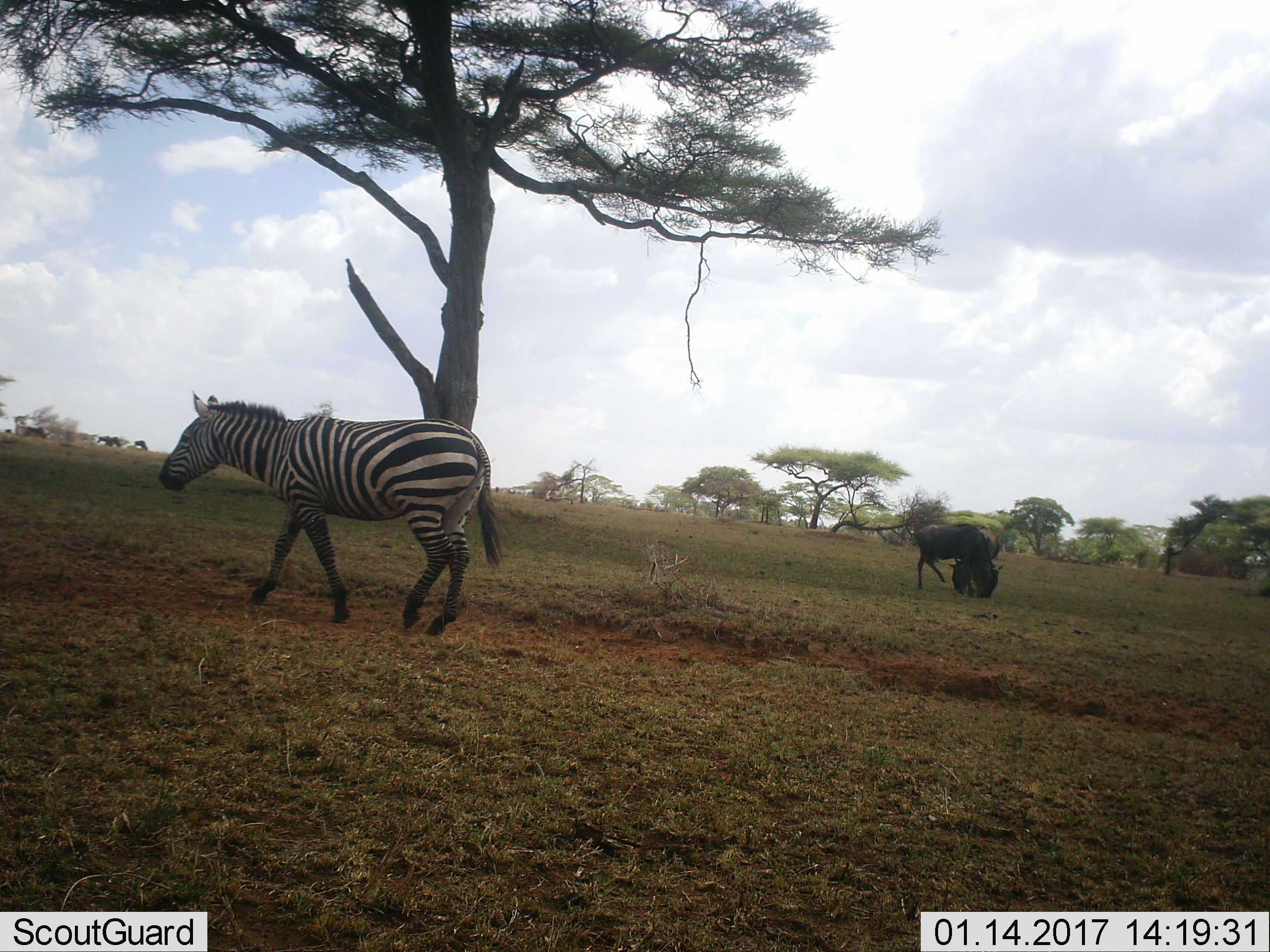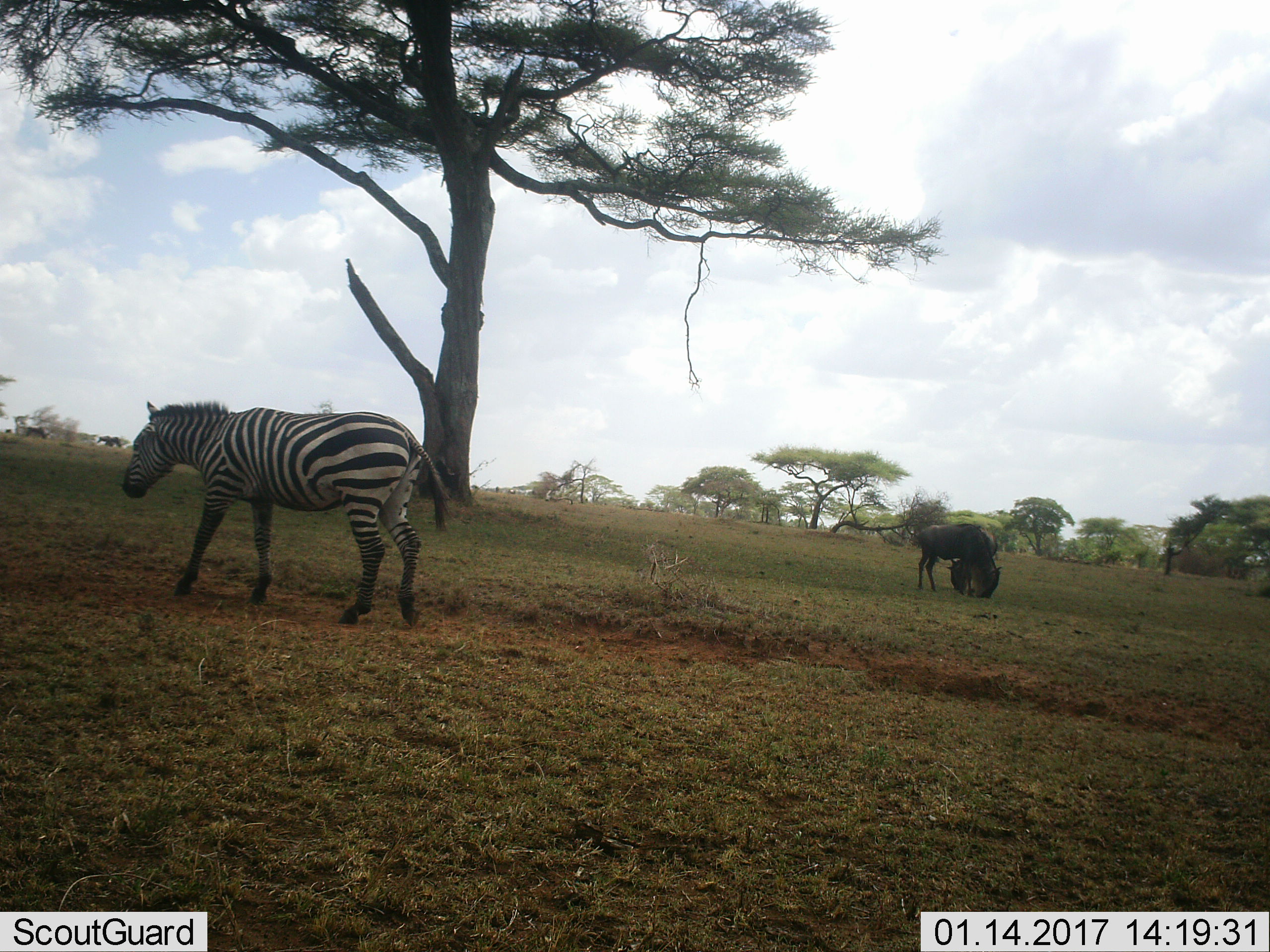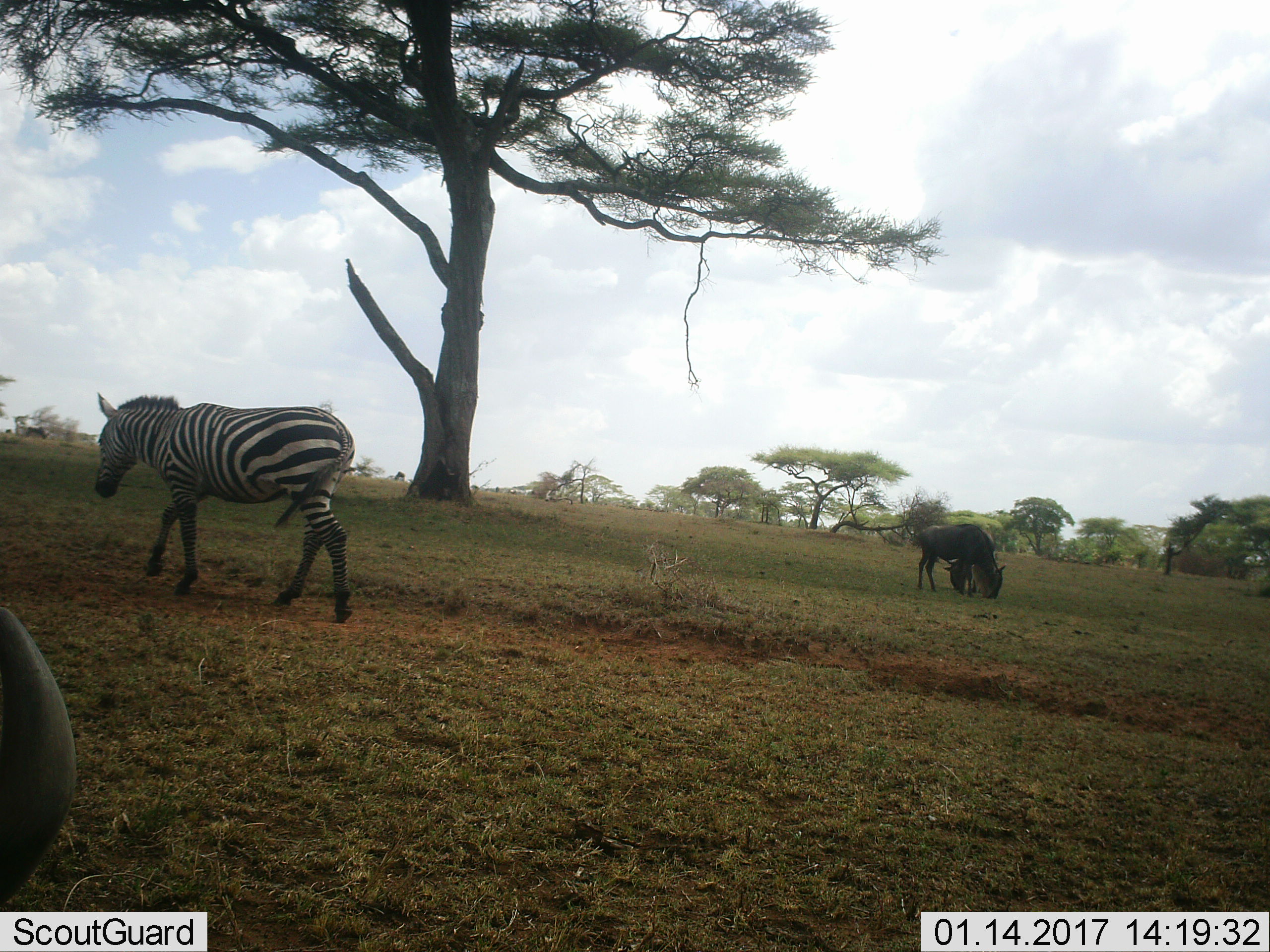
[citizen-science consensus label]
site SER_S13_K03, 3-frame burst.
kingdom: Animalia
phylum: Chordata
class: Mammalia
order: Artiodactyla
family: Bovidae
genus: Connochaetes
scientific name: Connochaetes taurinus taurinus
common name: blue wildebeest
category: wildebeestblue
Wildebeestblue (blue wildebeest) (Connochaetes taurinus taurinus), count 3. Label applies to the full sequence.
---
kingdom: Animalia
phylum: Chordata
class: Mammalia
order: Perissodactyla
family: Equidae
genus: Equus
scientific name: Equus quagga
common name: plains zebra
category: zebraplains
Zebraplains (plains zebra) (Equus quagga), count 1. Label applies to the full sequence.